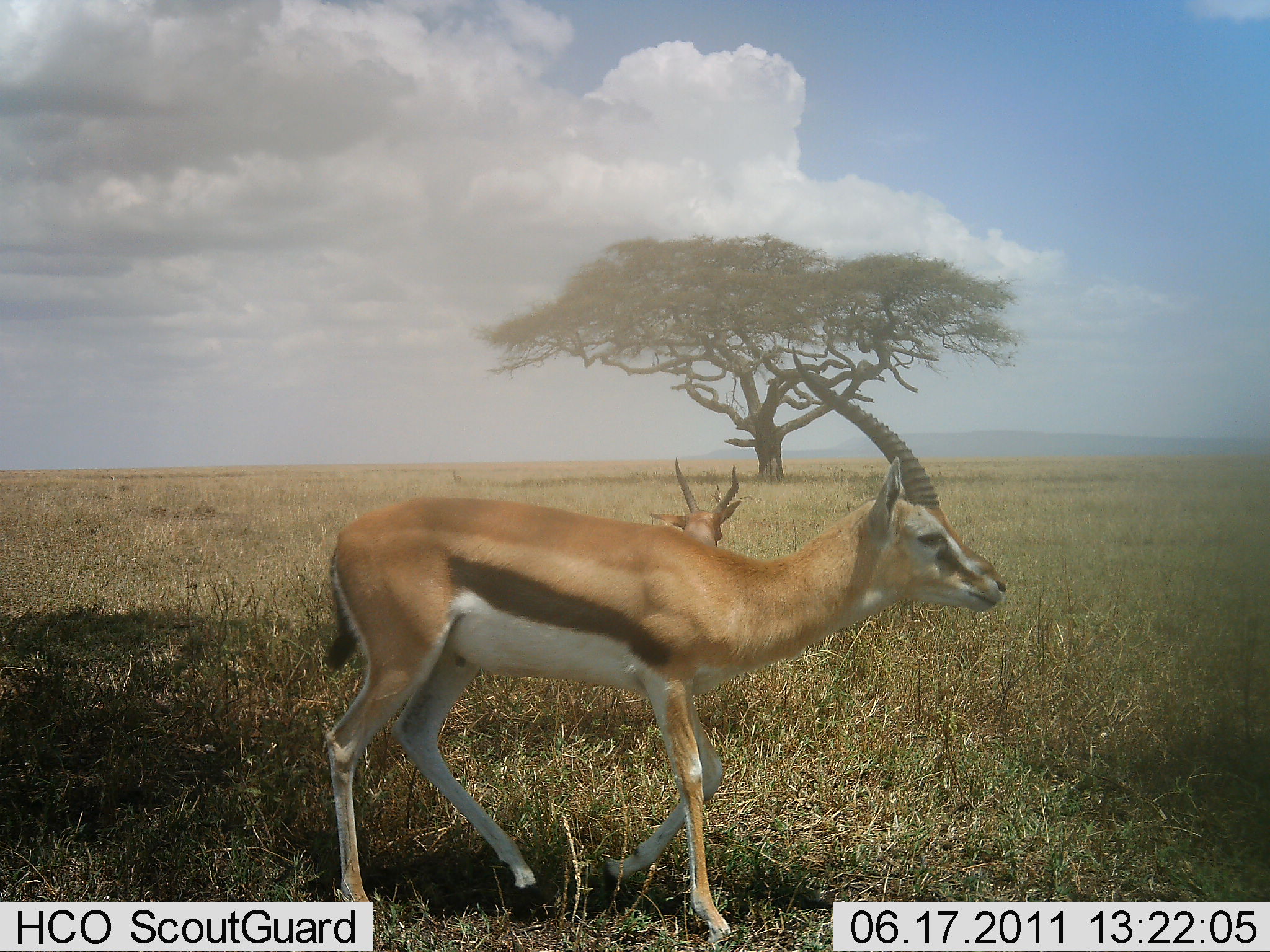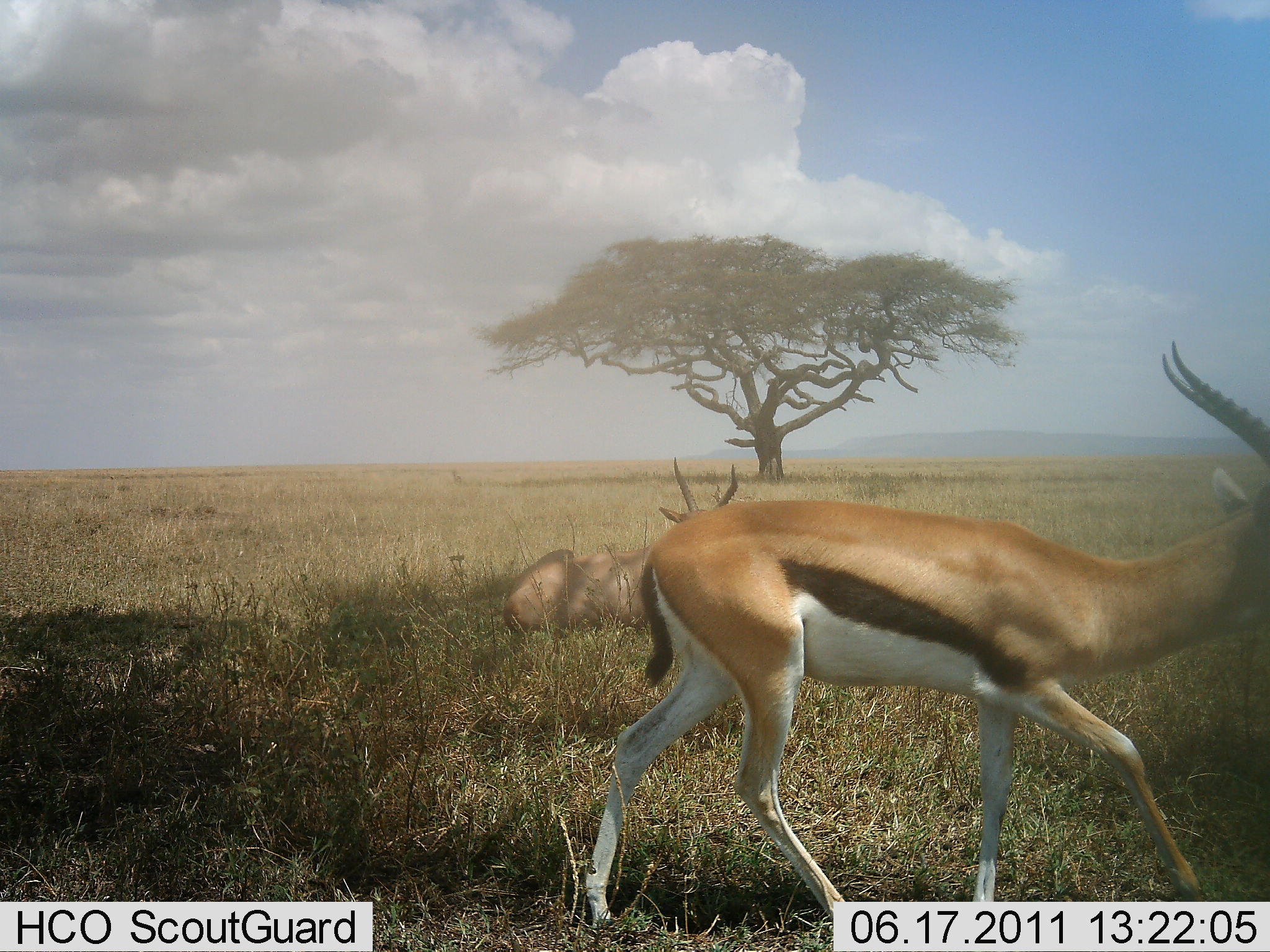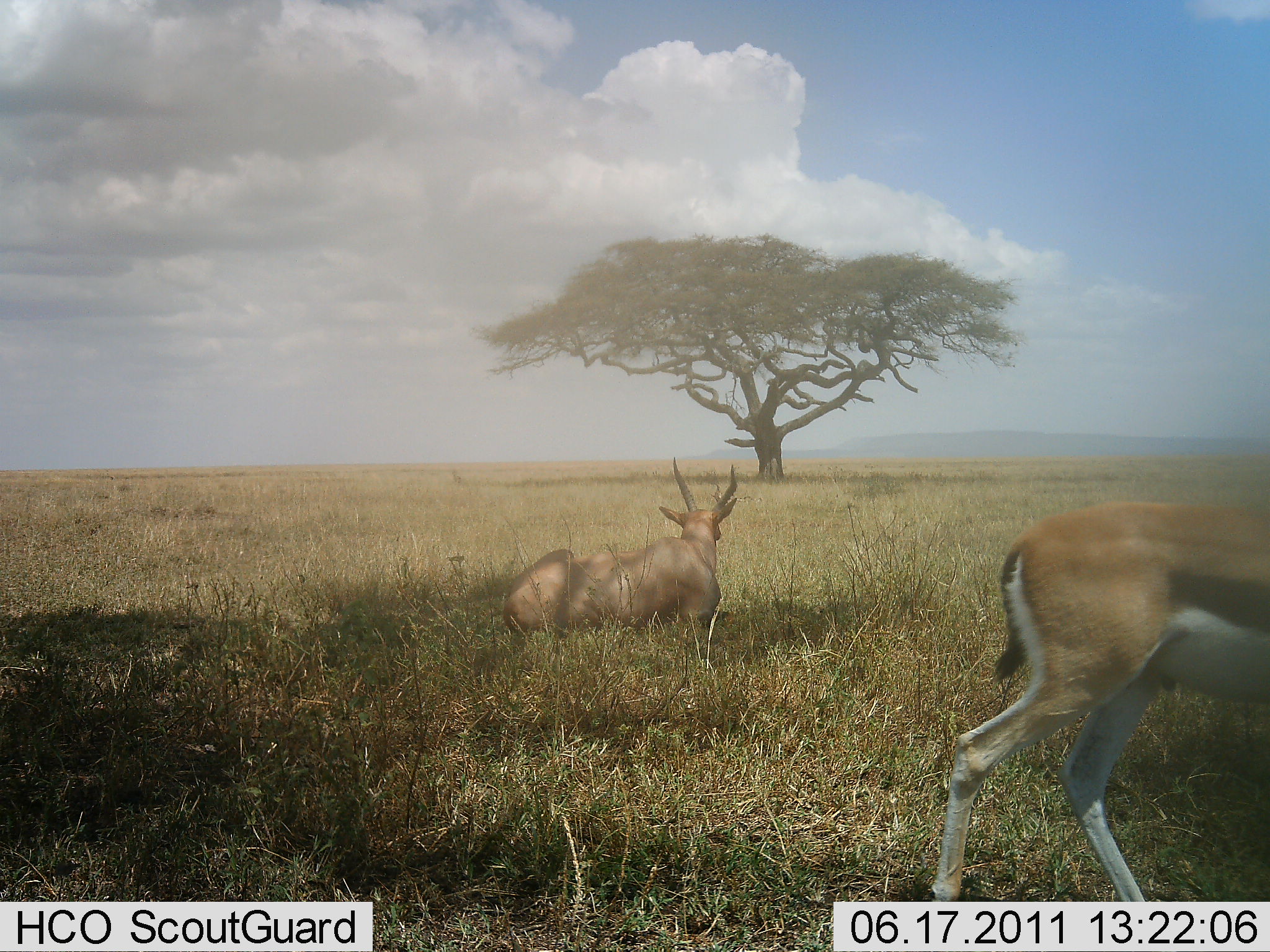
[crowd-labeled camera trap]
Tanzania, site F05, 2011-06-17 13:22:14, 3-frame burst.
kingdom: Animalia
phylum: Chordata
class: Mammalia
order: Artiodactyla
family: Bovidae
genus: Tragelaphus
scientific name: Tragelaphus oryx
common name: eland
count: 1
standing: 14%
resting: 86%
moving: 0%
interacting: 0%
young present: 0%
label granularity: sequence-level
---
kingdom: Animalia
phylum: Chordata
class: Mammalia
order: Artiodactyla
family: Bovidae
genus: Eudorcas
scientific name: Eudorcas thomsonii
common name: thomson's gazelle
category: gazellethomsons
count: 1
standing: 10%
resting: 10%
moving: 90%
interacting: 0%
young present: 0%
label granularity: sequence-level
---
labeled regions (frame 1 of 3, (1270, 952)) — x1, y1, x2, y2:
animal: 313, 349, 1011, 942; 626, 455, 750, 758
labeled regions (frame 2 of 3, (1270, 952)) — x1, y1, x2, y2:
animal: 581, 342, 1270, 932; 505, 454, 753, 641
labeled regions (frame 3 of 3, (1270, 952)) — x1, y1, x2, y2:
animal: 925, 505, 1270, 902; 505, 459, 741, 641